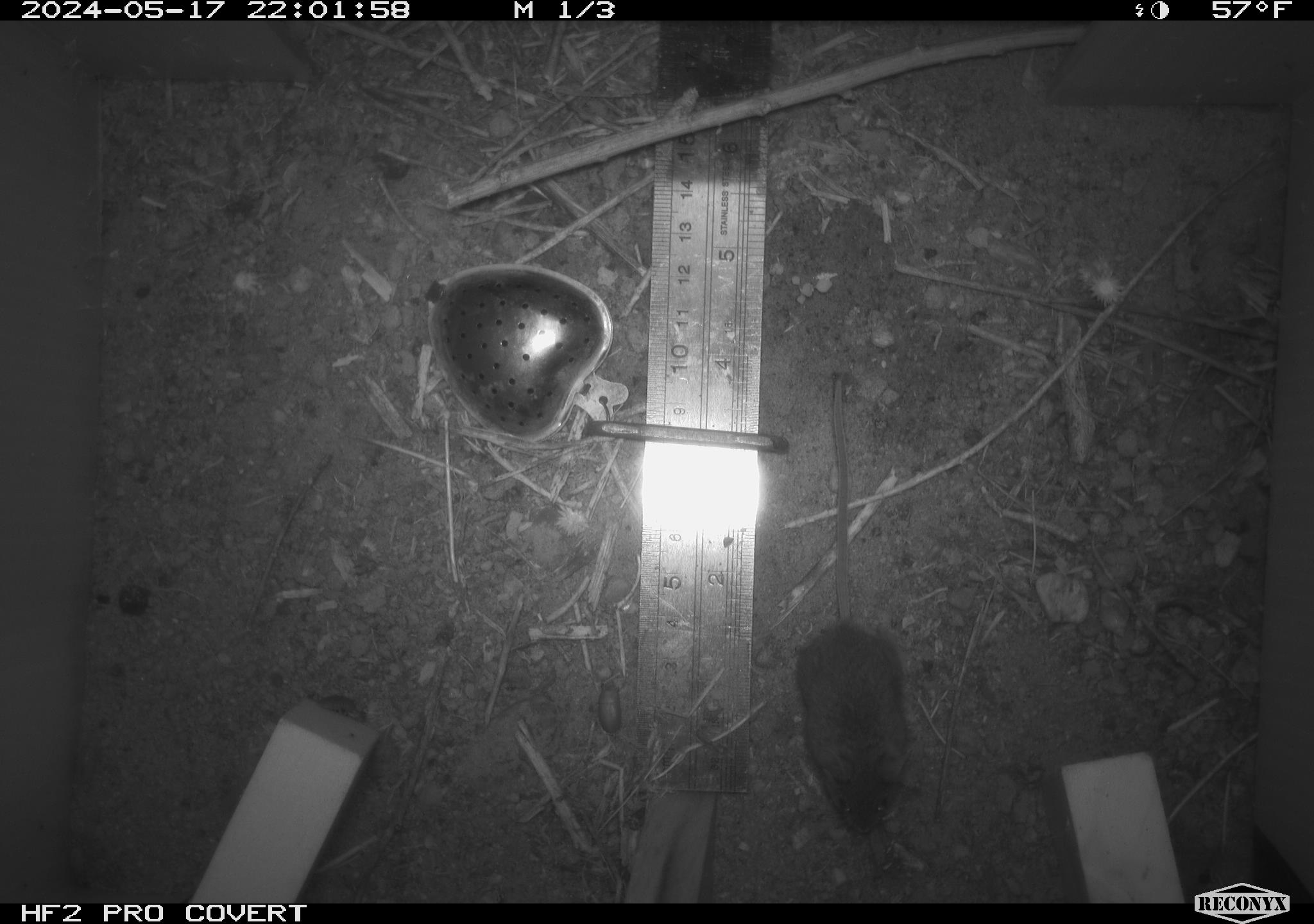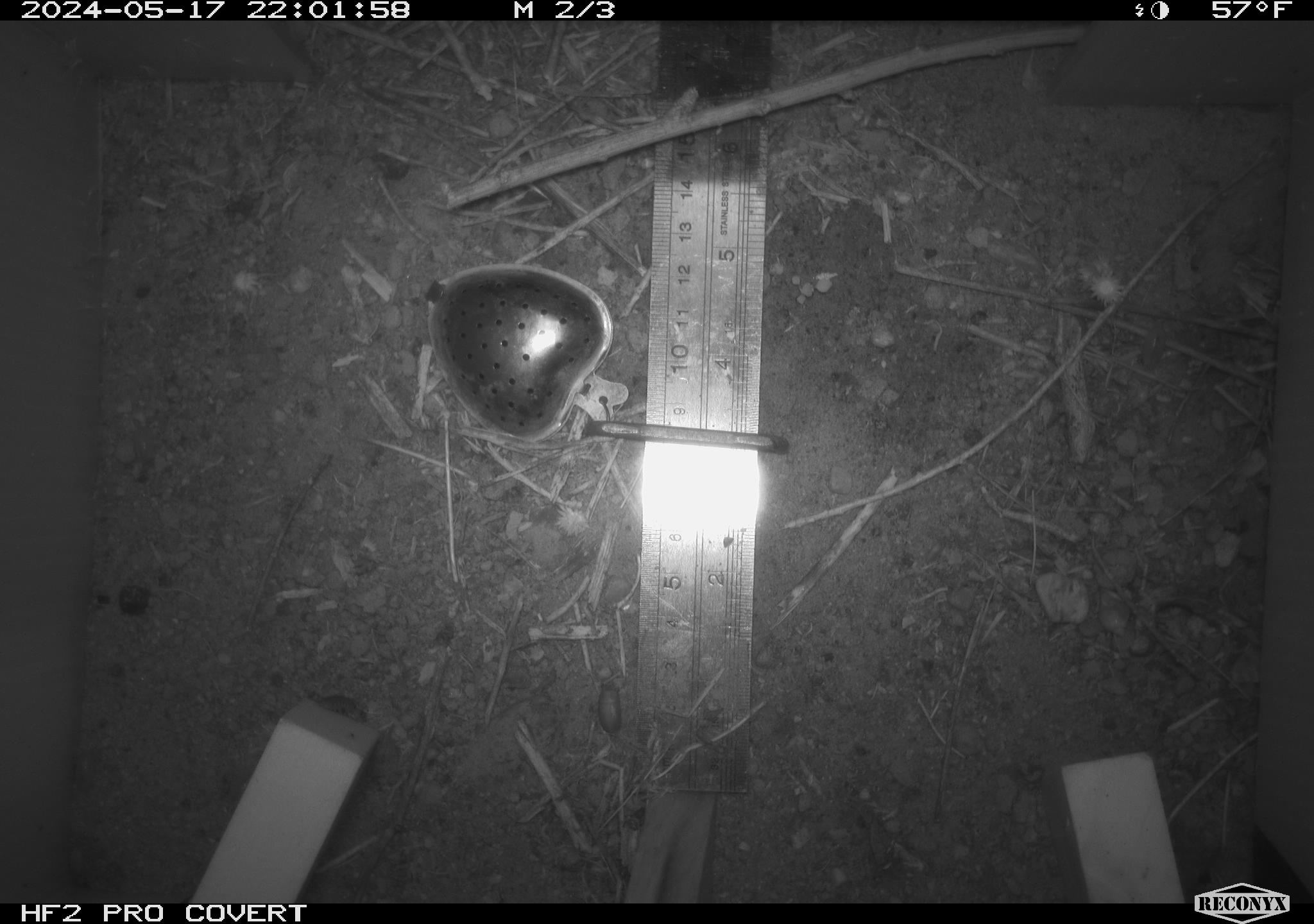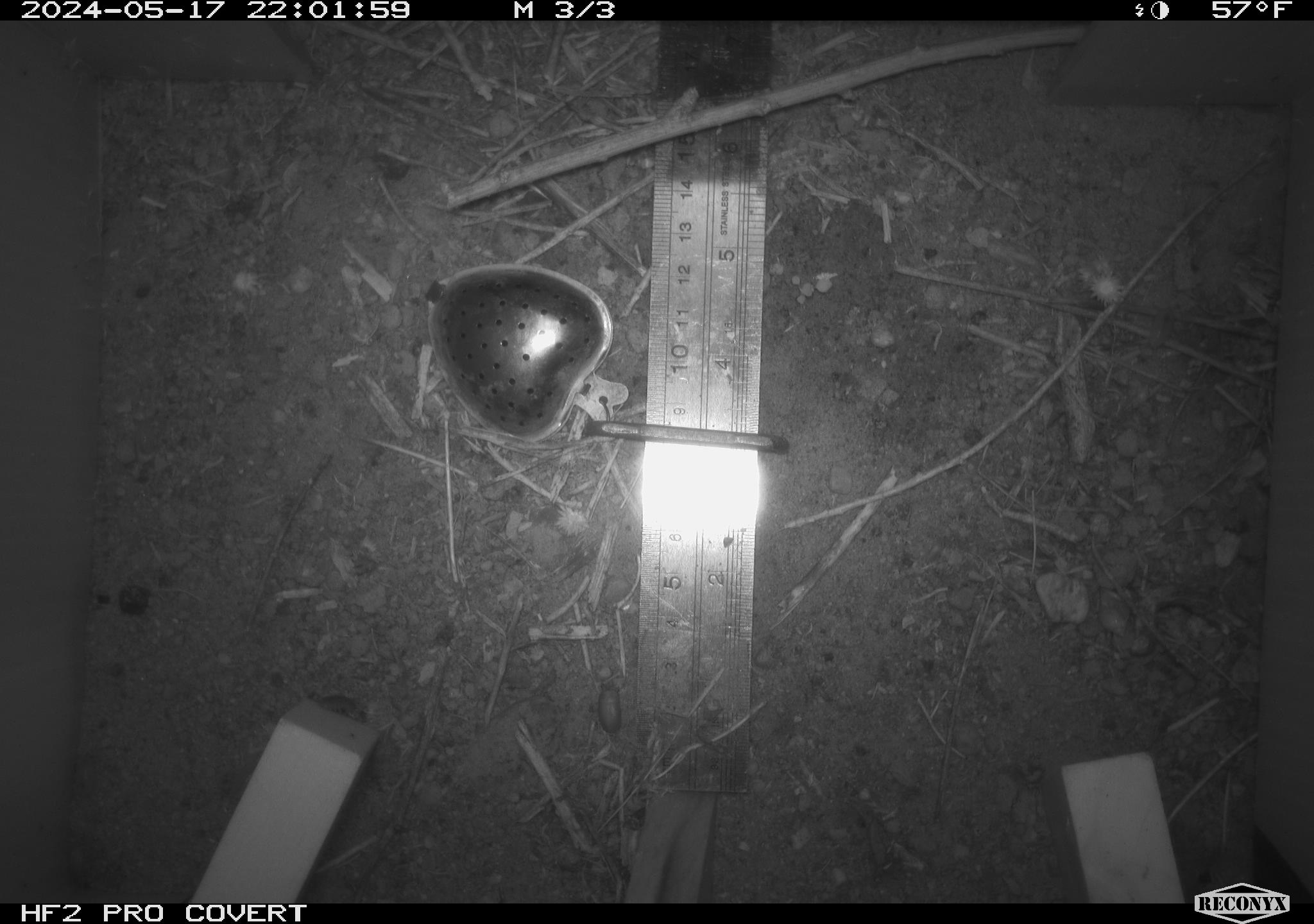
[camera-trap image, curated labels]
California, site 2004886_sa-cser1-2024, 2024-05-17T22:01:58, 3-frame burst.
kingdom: Animalia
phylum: Chordata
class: Mammalia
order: Rodentia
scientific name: Rodentia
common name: rodent